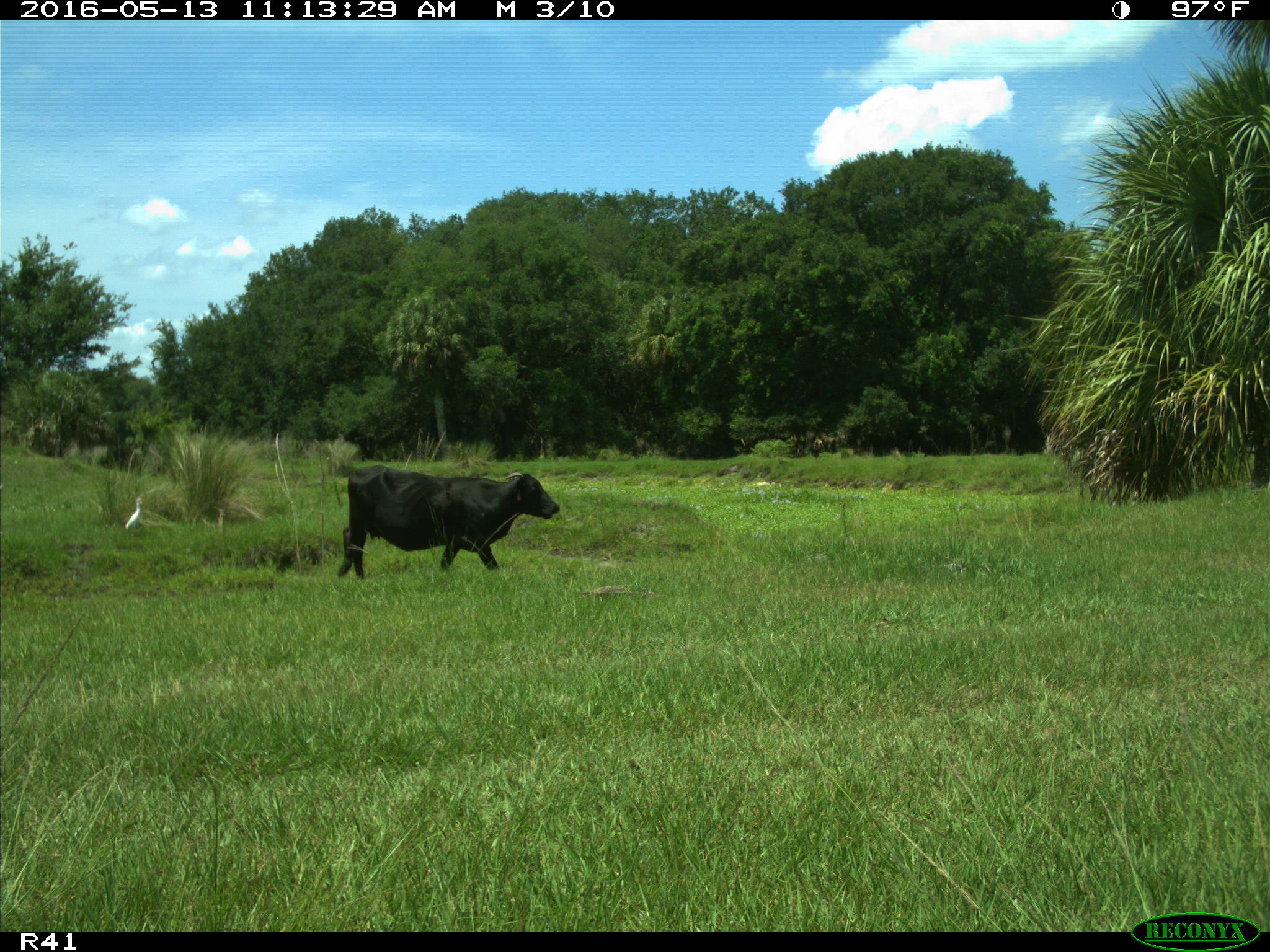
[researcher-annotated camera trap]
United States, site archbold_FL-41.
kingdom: Animalia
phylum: Chordata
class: Mammalia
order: Artiodactyla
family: Bovidae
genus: Bos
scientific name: Bos taurus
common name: domestic cow